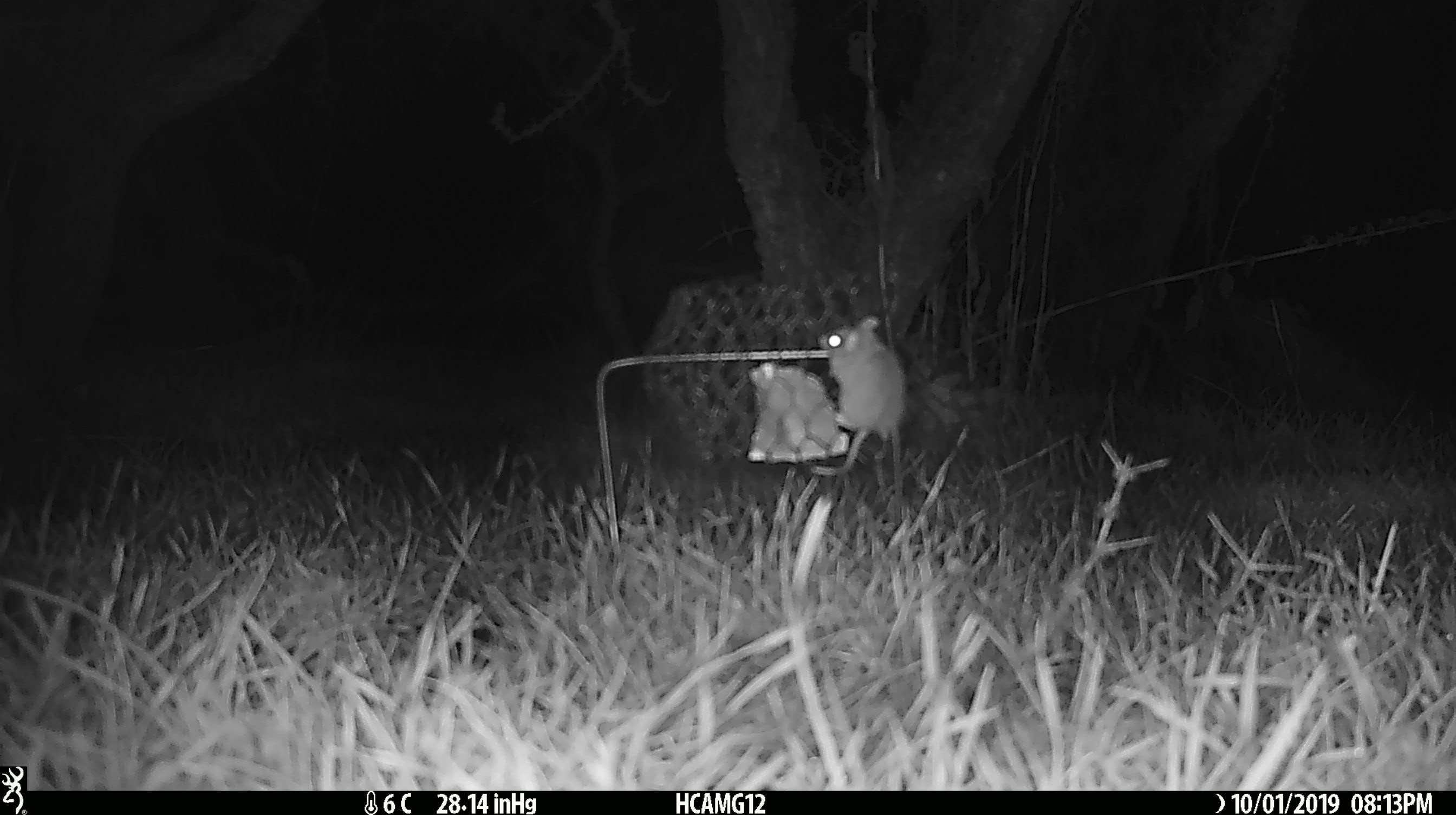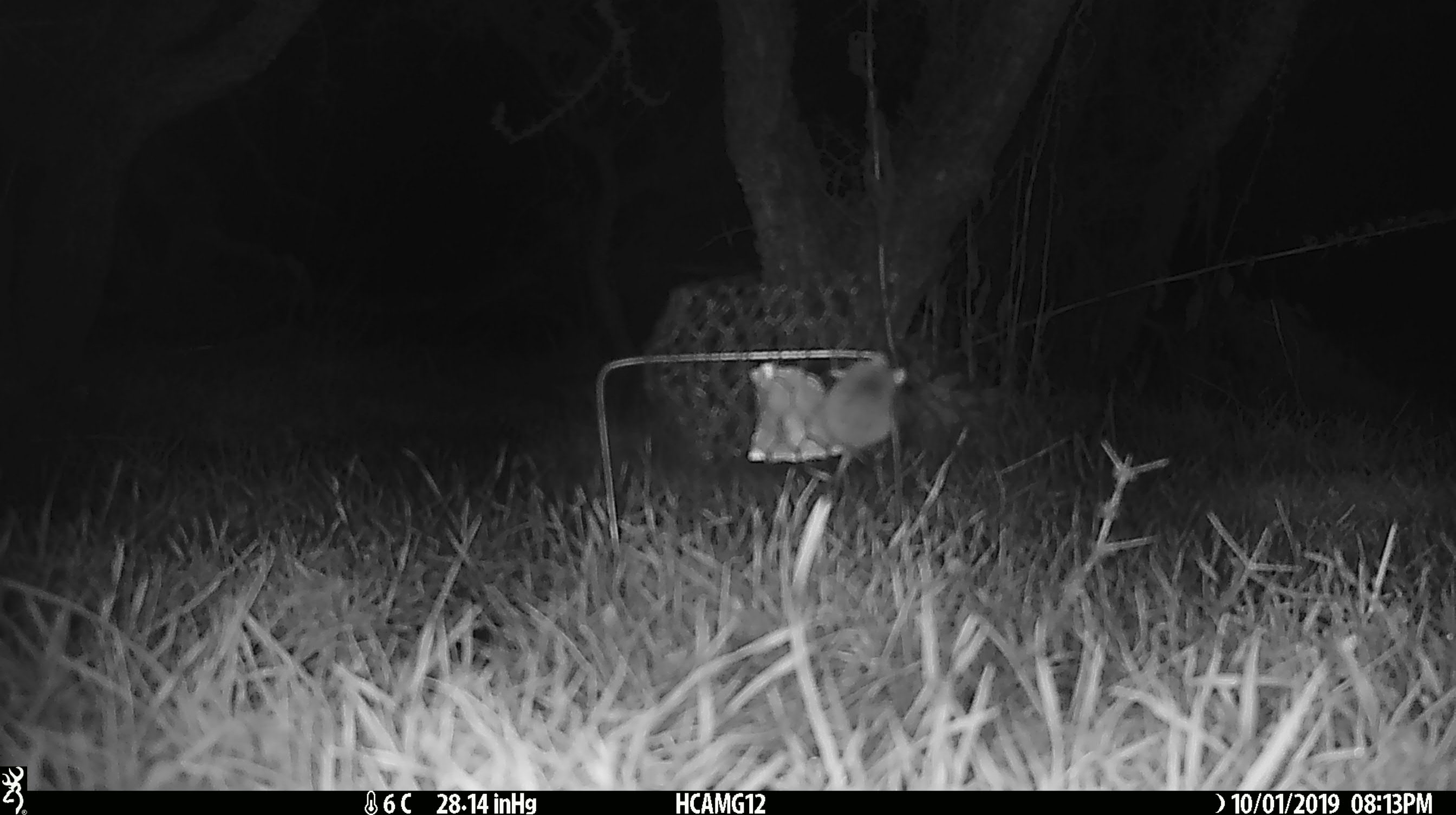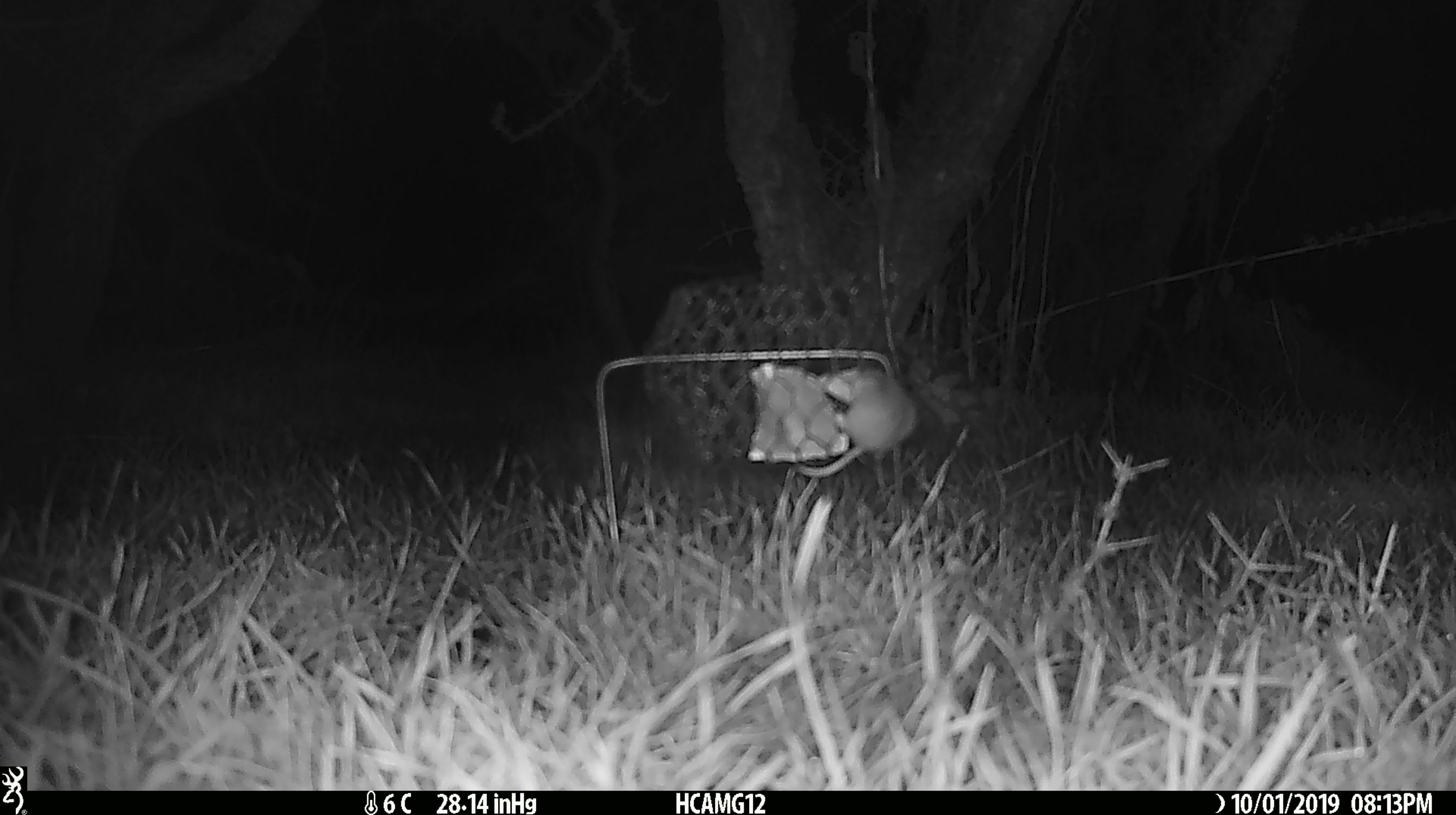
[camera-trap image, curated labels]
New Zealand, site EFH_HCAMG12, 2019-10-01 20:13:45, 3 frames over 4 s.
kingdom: Animalia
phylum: Chordata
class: Mammalia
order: Rodentia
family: Muridae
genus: Mus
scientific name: Mus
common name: mouse